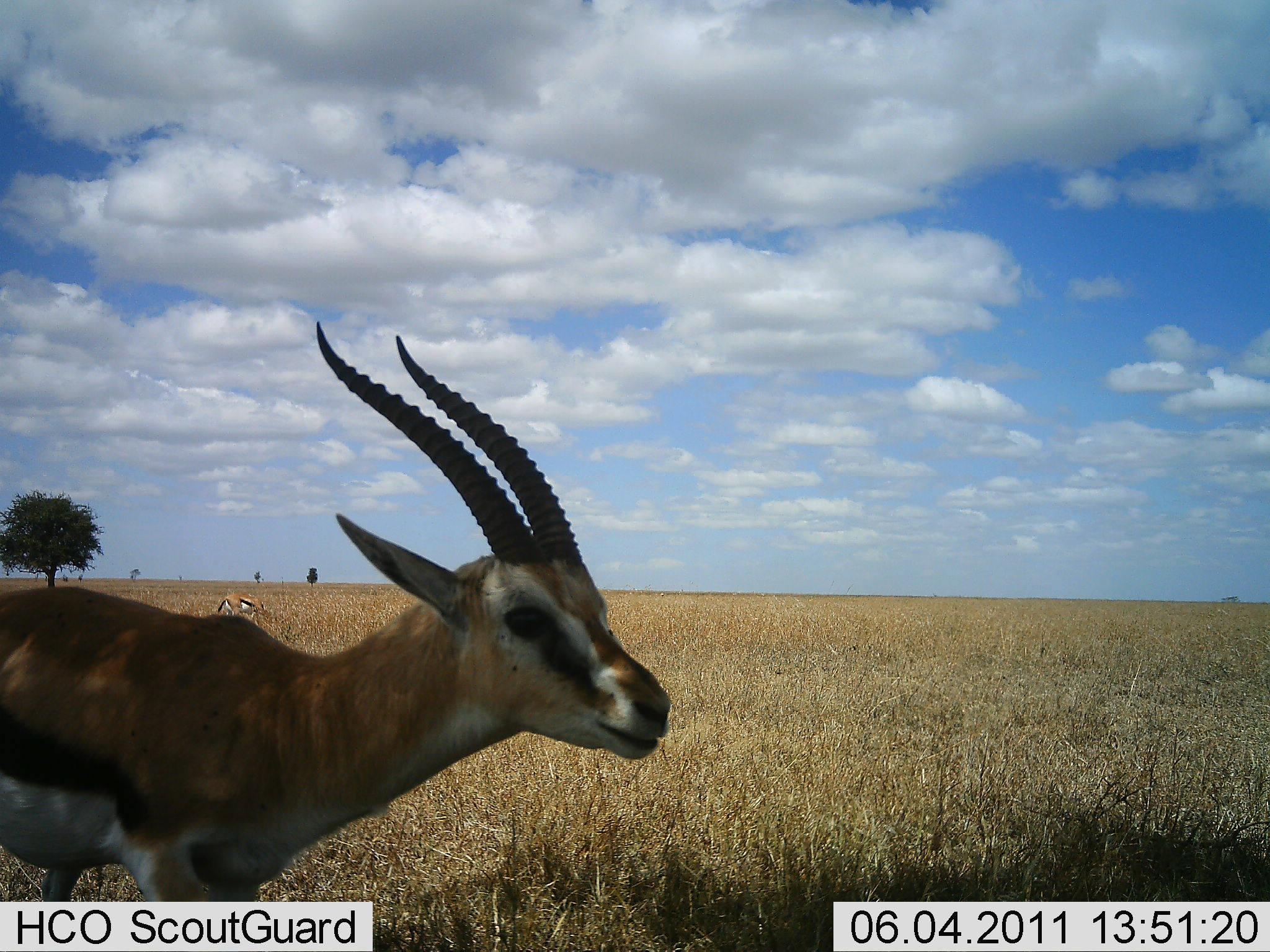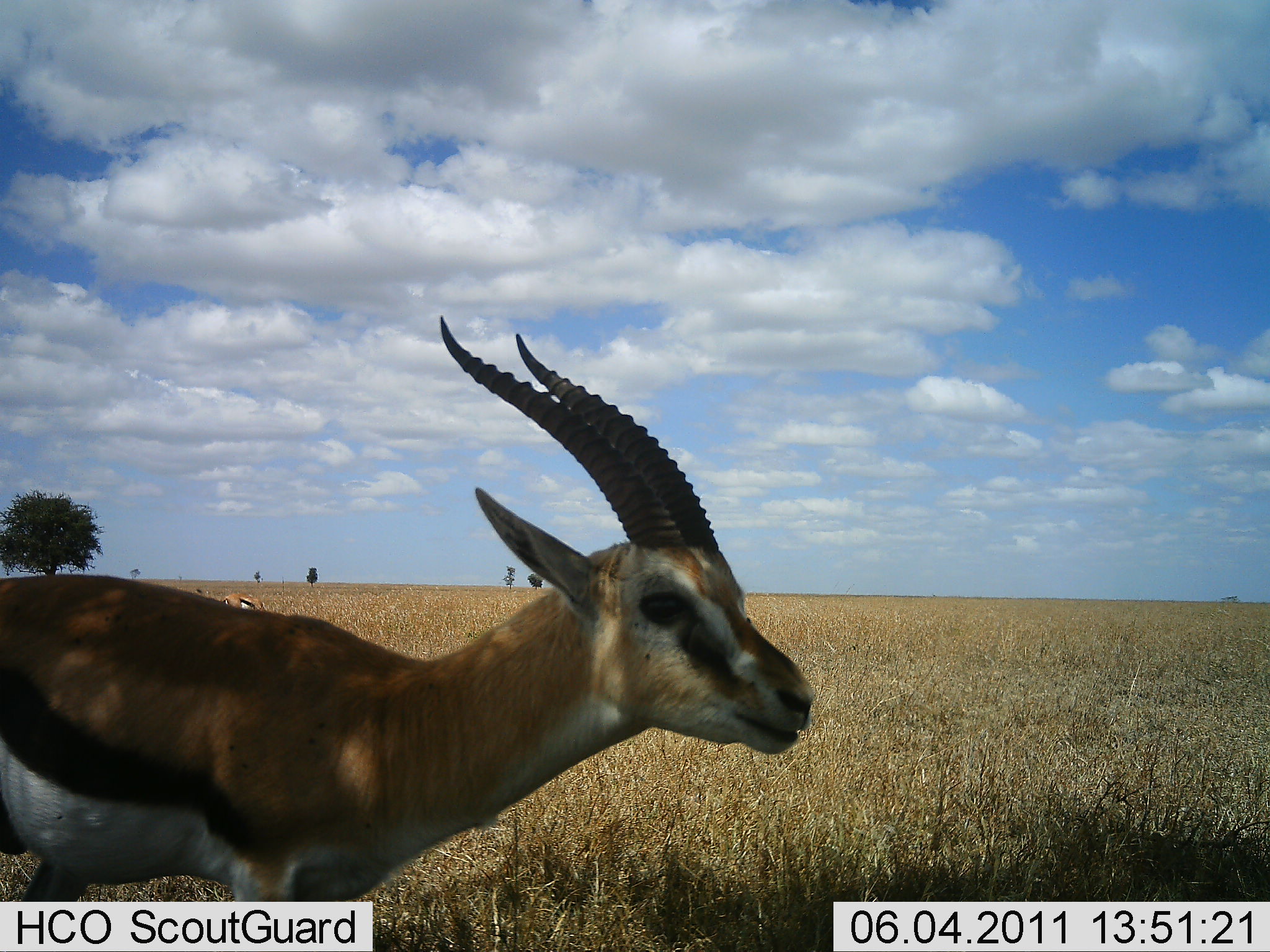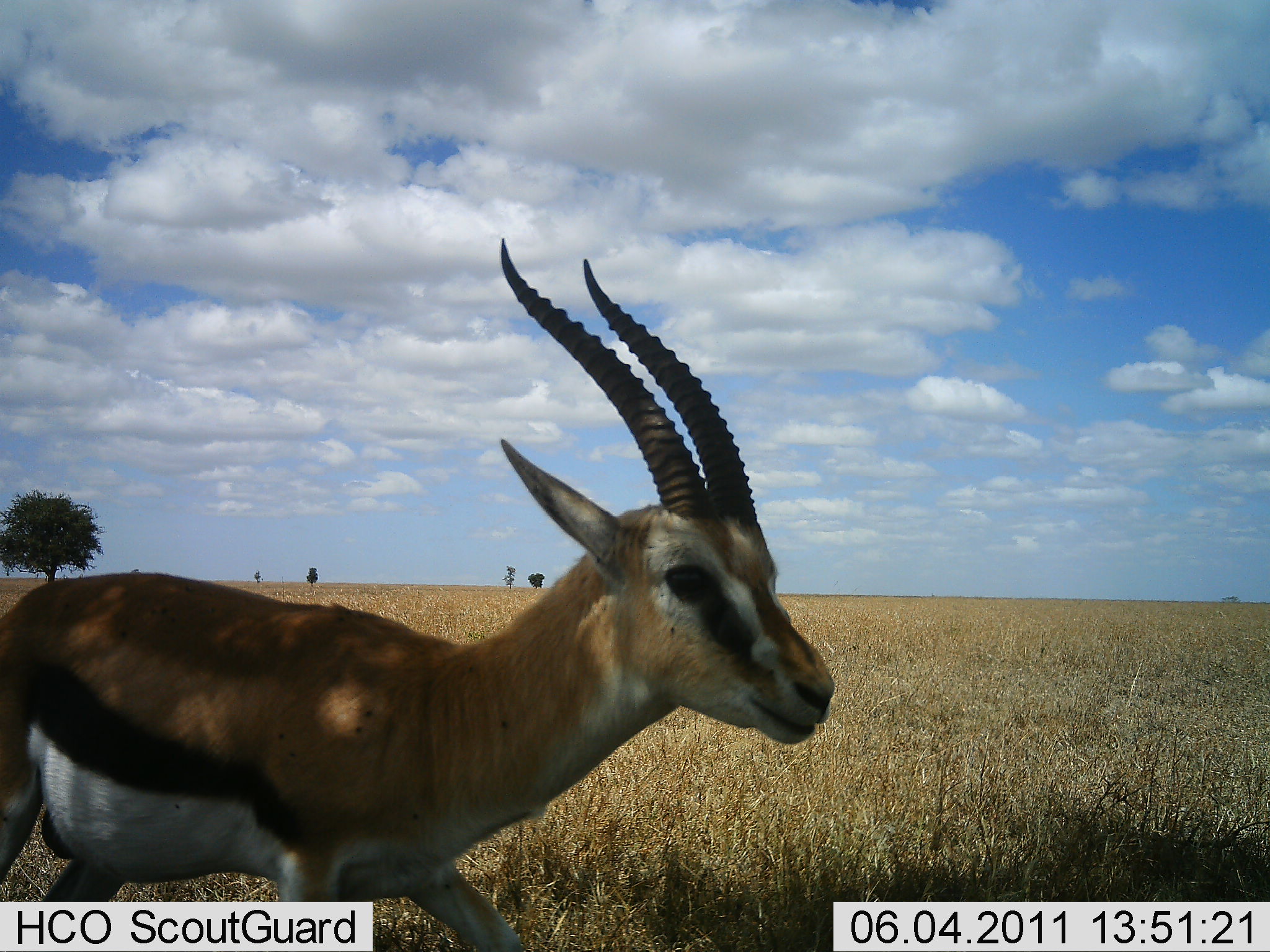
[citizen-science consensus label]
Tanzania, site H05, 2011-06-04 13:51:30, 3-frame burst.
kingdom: Animalia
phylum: Chordata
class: Mammalia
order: Artiodactyla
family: Bovidae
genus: Eudorcas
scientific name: Eudorcas thomsonii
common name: thomson's gazelle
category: gazellethomsons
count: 1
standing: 36%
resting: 0%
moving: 73%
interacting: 0%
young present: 9%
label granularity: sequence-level